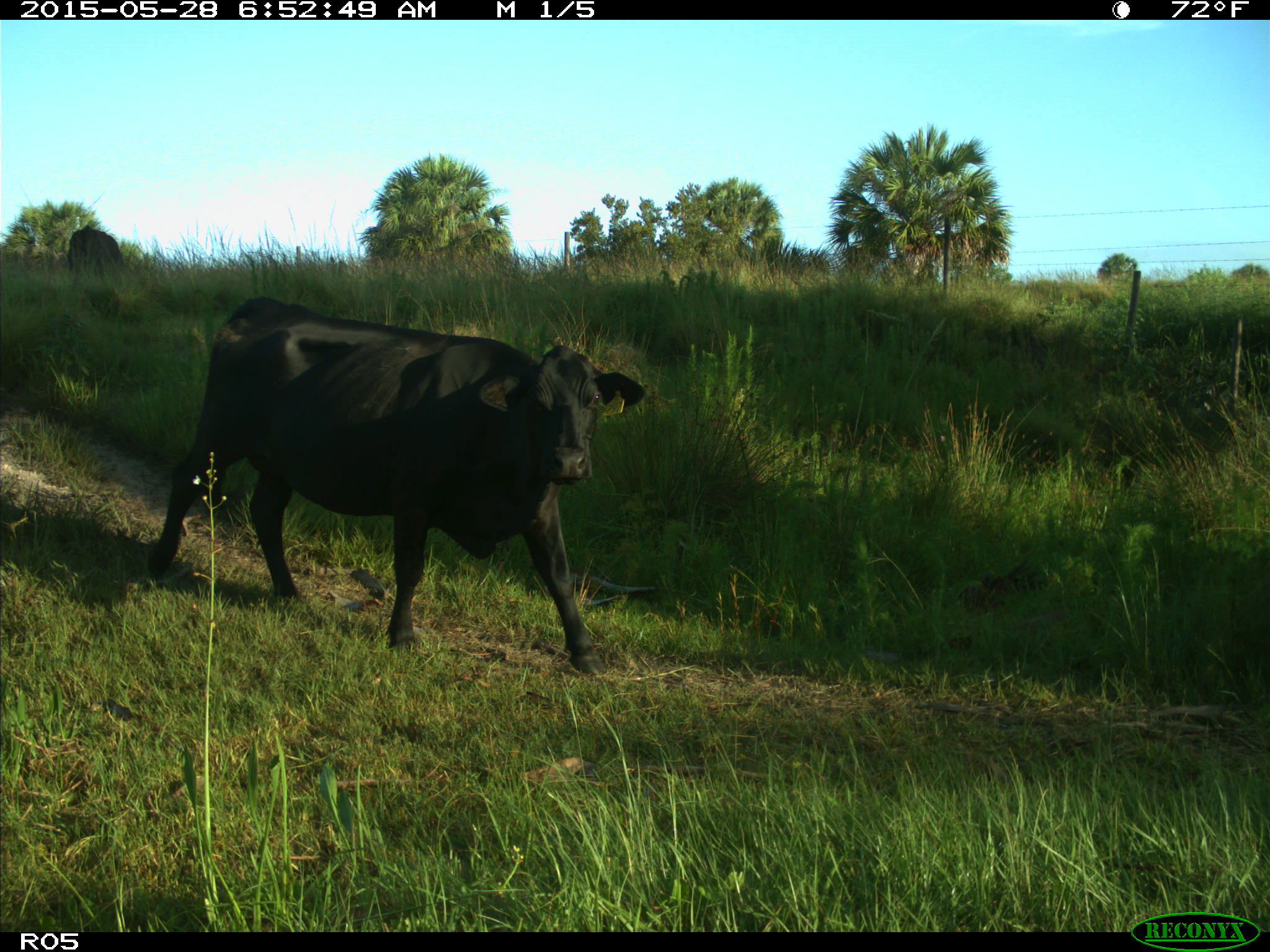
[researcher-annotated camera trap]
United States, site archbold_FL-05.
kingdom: Animalia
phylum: Chordata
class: Mammalia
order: Artiodactyla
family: Bovidae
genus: Bos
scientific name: Bos taurus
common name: domestic cow